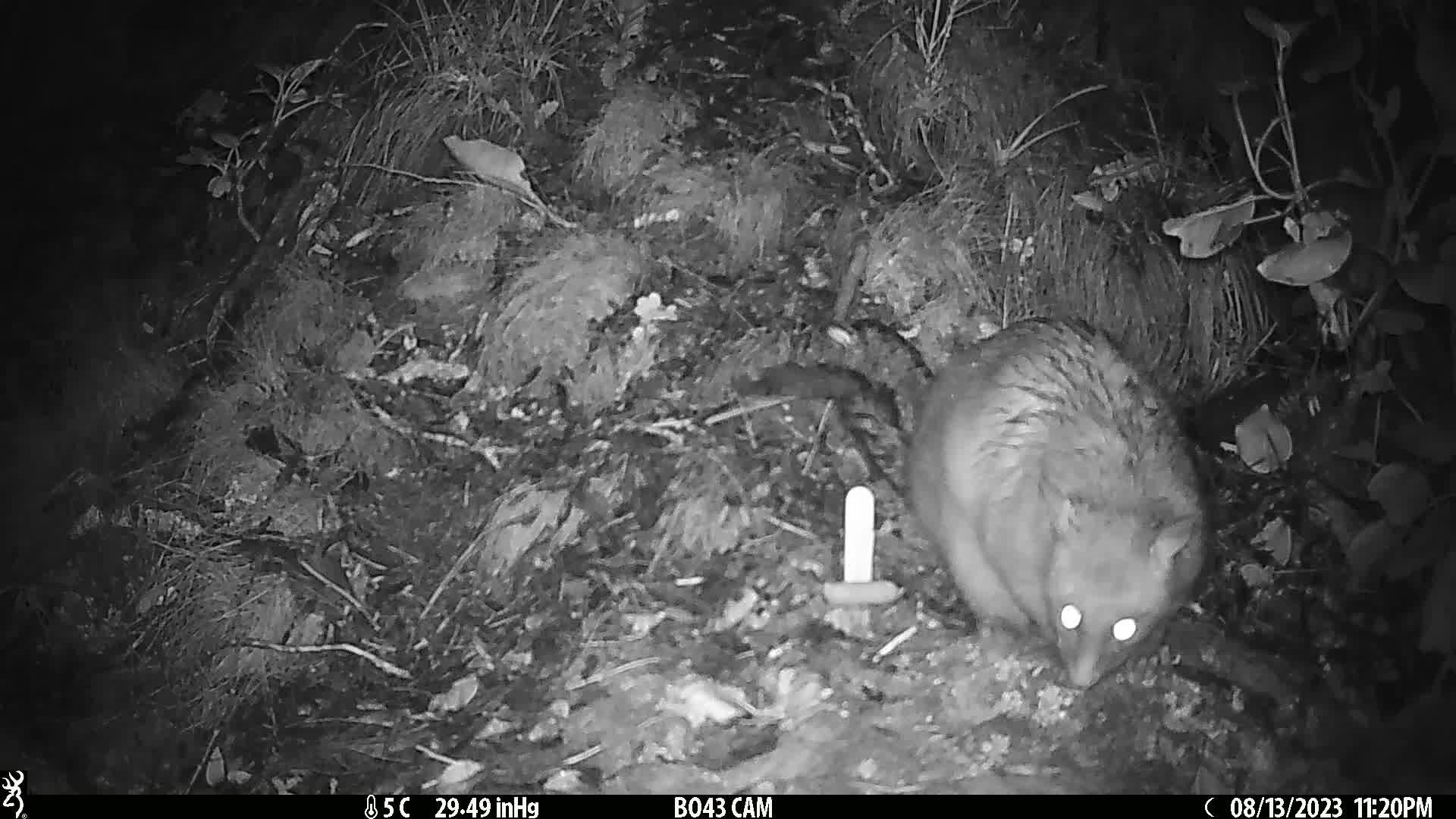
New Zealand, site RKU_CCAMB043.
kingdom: Animalia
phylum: Chordata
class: Mammalia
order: Diprotodontia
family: Phalangeridae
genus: Trichosurus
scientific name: Trichosurus vulpecula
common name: common brushtail possum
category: possum